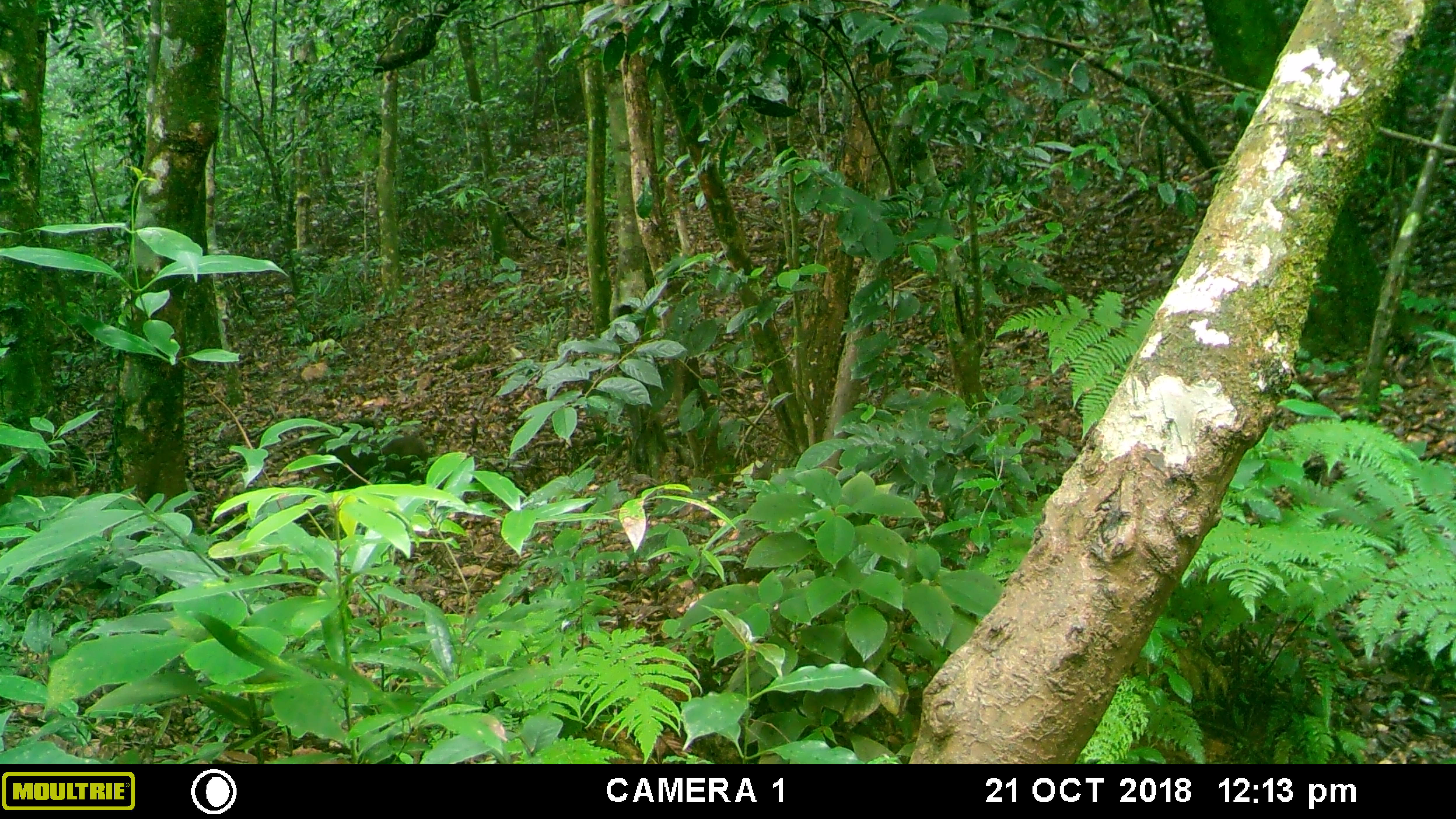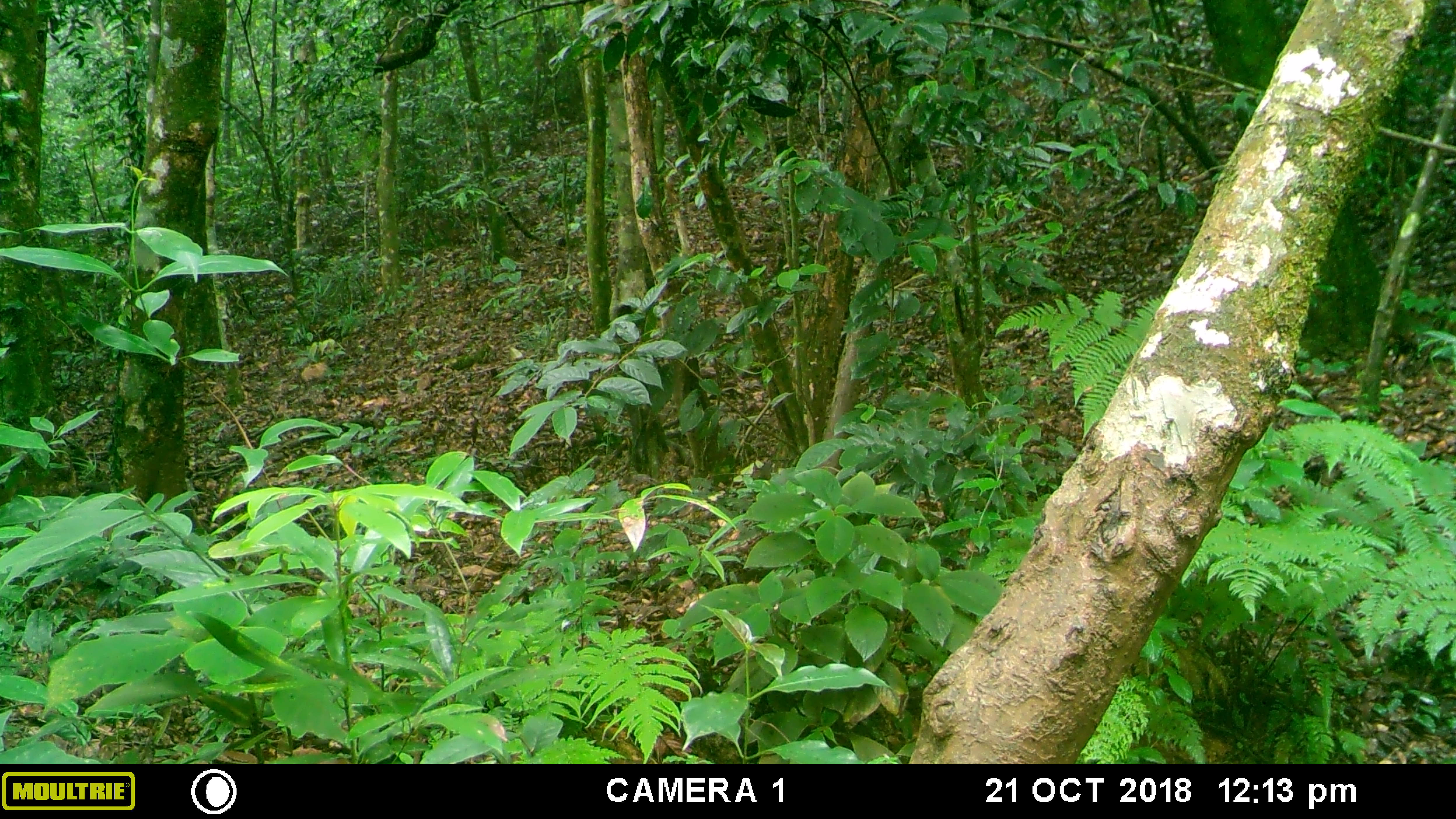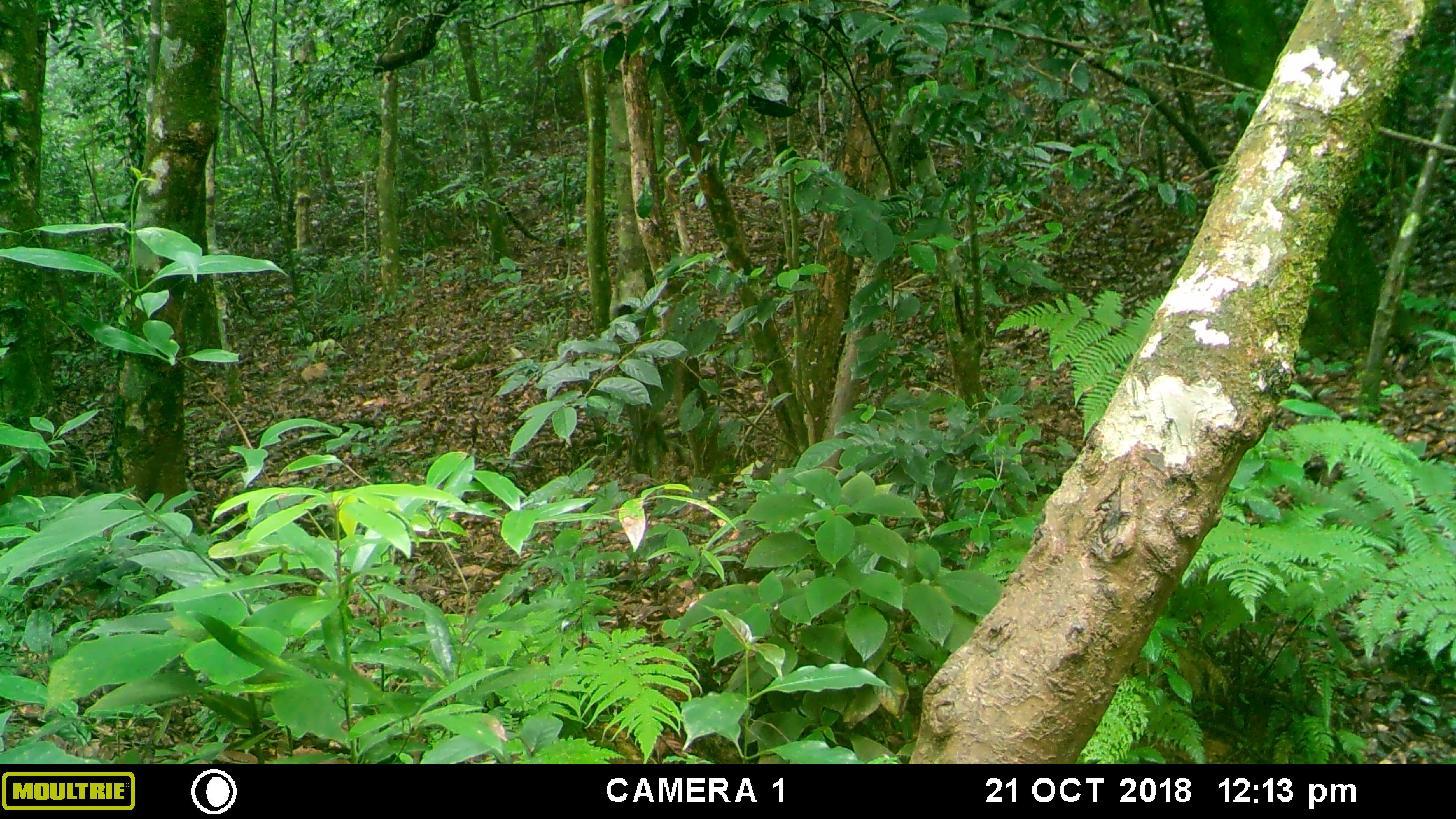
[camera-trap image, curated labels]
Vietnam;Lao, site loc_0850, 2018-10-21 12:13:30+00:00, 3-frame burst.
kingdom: Animalia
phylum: Chordata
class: Mammalia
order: Primates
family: Cercopithecidae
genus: Macaca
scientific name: Macaca arctoides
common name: stump-tailed macaque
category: stump tailed macaque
Stump tailed macaque (stump-tailed macaque) (Macaca arctoides). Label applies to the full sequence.